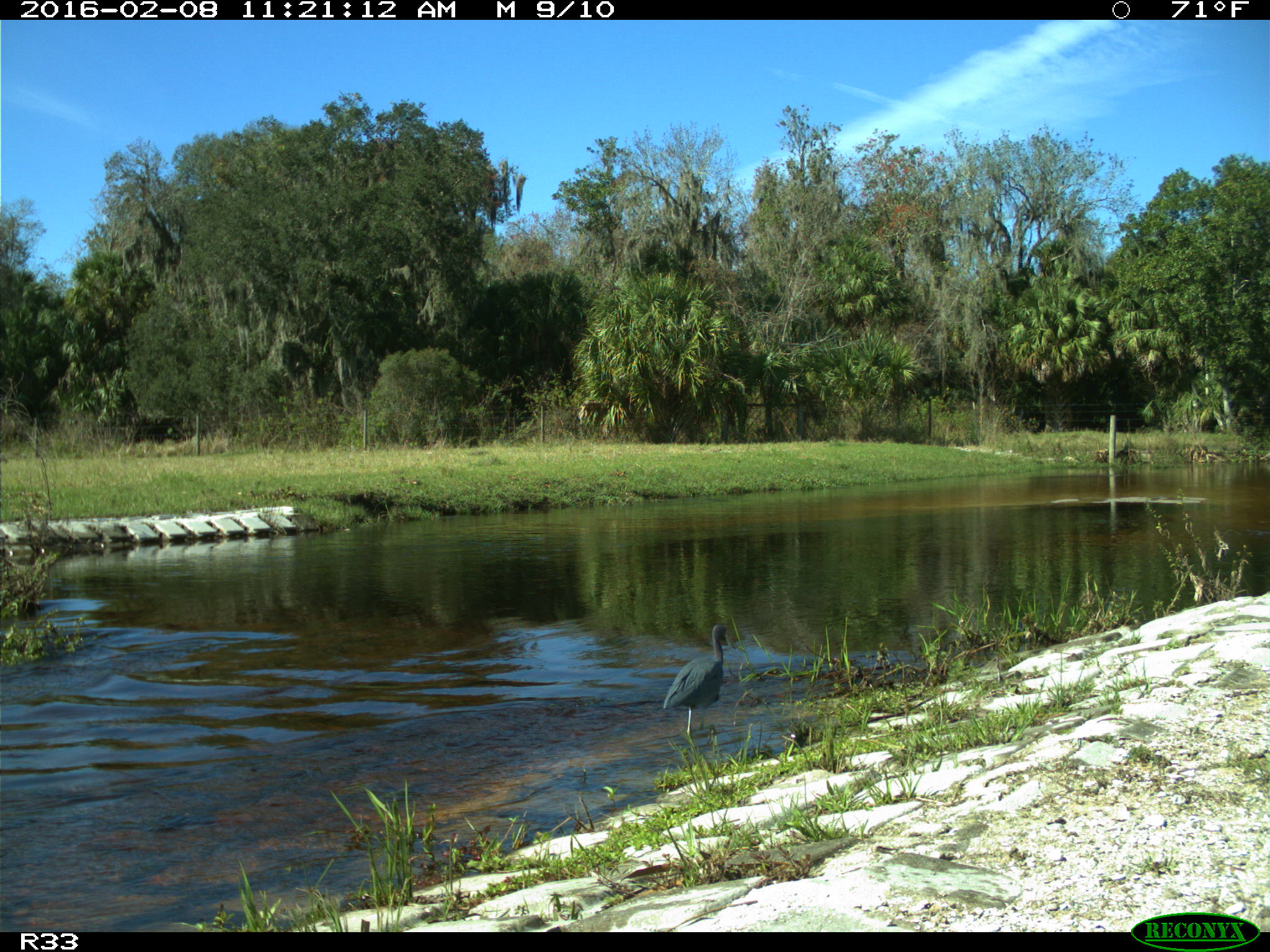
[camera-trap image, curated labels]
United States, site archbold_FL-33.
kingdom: Animalia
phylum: Chordata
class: Aves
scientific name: Aves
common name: birds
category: unidentified bird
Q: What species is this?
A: Unidentified bird (birds) (Aves).